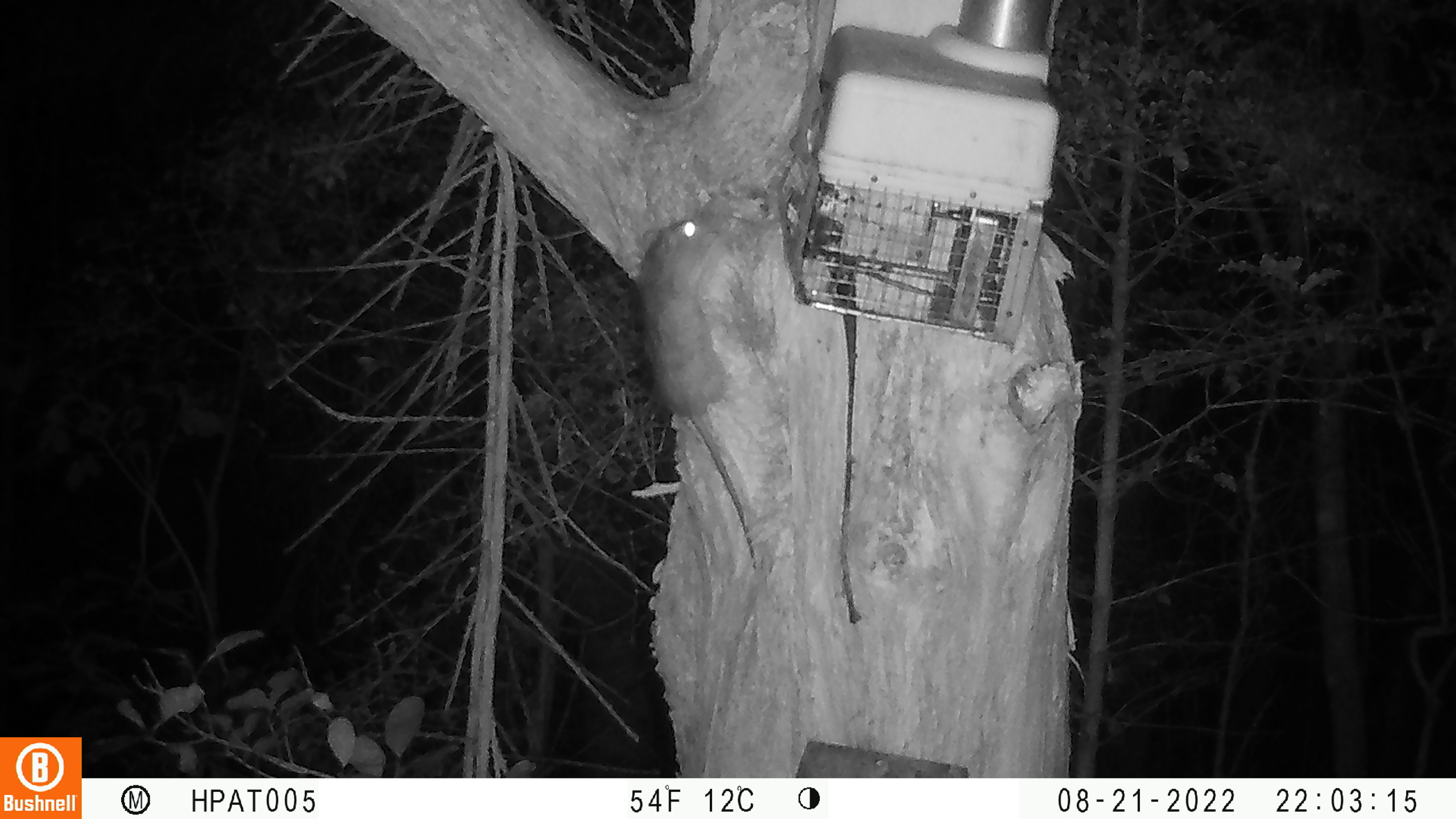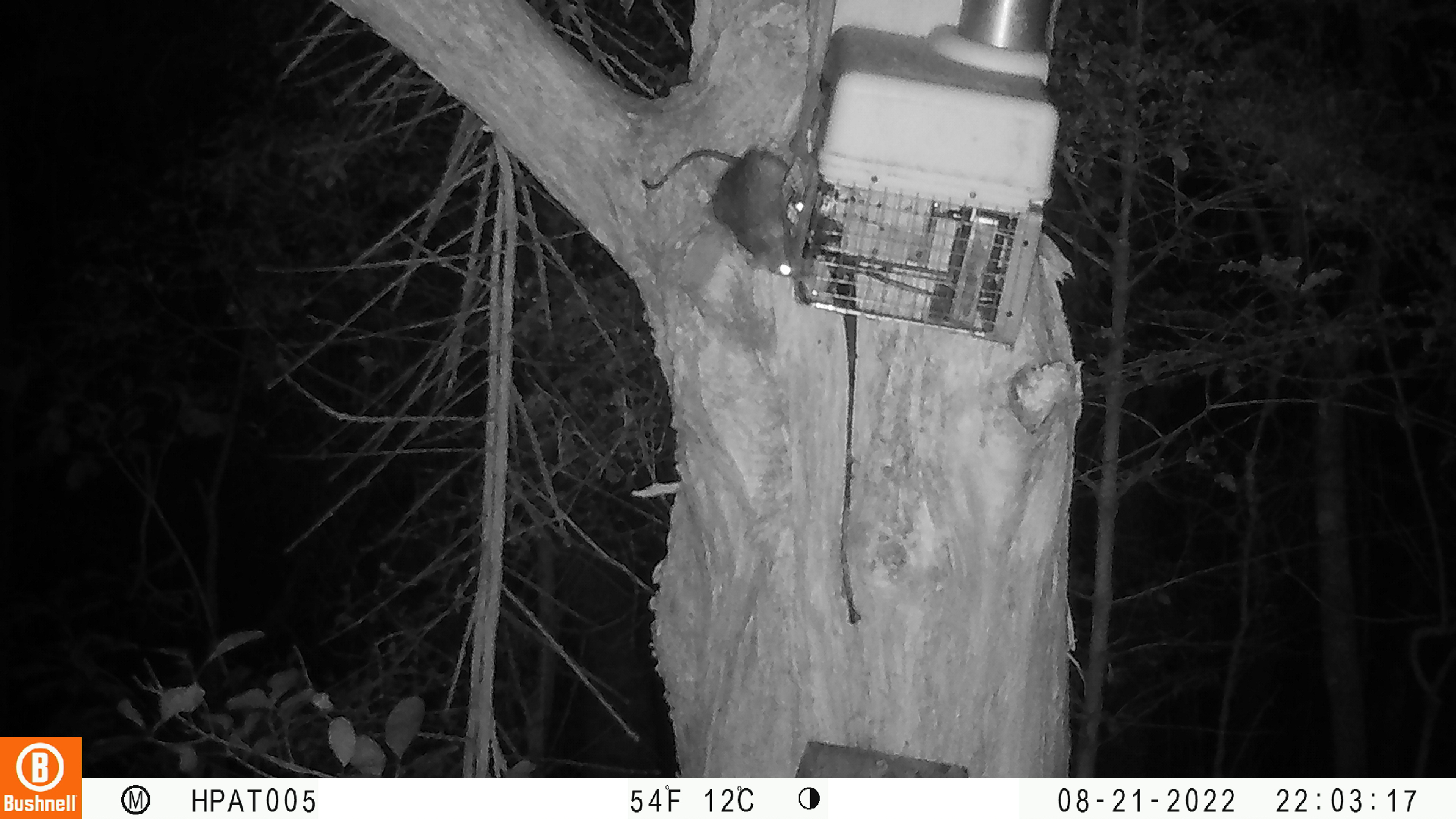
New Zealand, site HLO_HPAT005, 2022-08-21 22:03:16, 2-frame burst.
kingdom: Animalia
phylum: Chordata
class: Mammalia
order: Rodentia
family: Muridae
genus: Rattus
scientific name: Rattus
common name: rat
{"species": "rat (Rattus)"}